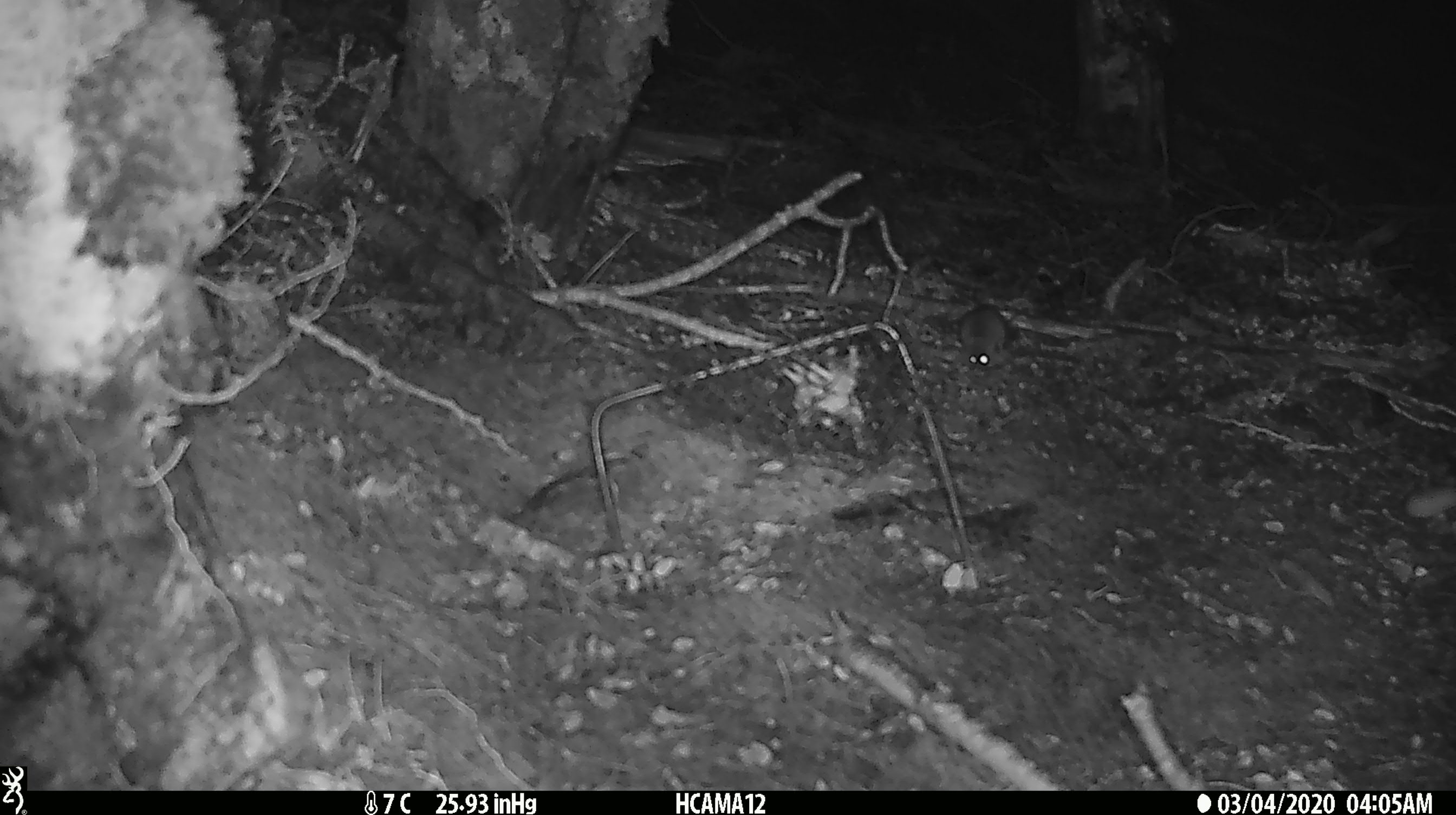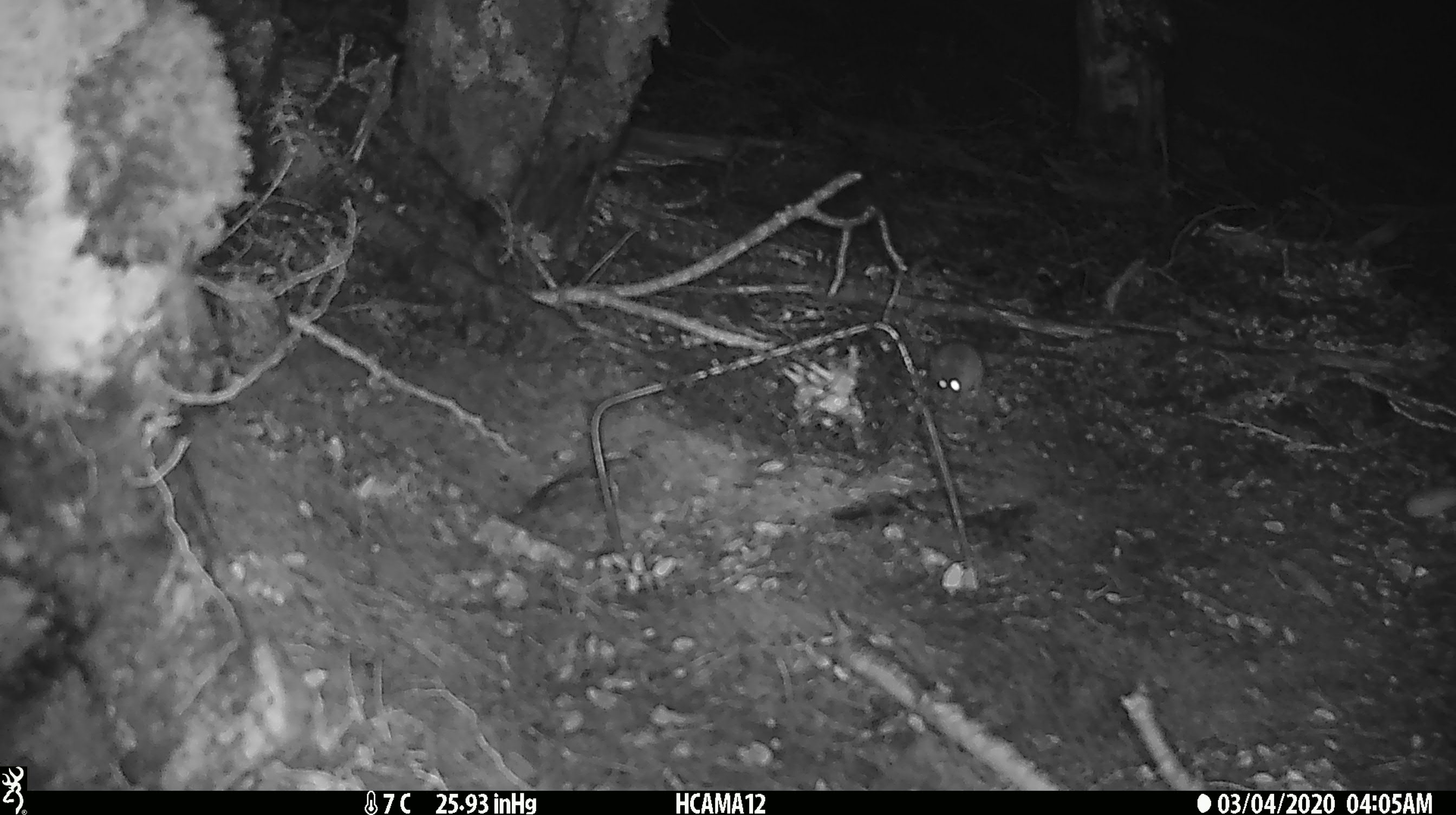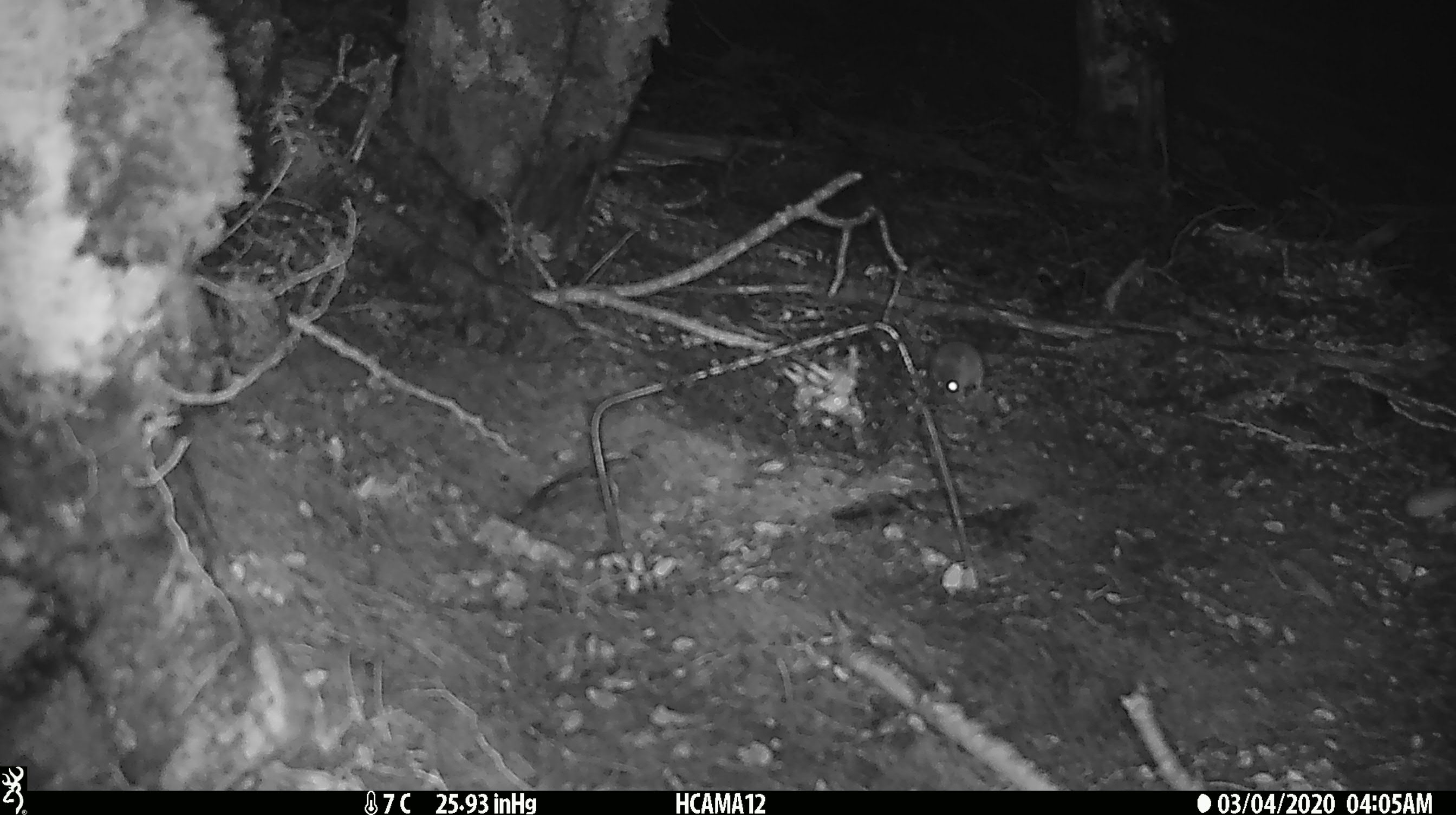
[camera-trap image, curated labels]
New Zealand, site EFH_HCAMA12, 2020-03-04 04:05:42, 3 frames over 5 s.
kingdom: Animalia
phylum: Chordata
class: Mammalia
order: Rodentia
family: Muridae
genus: Mus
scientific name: Mus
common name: mouse